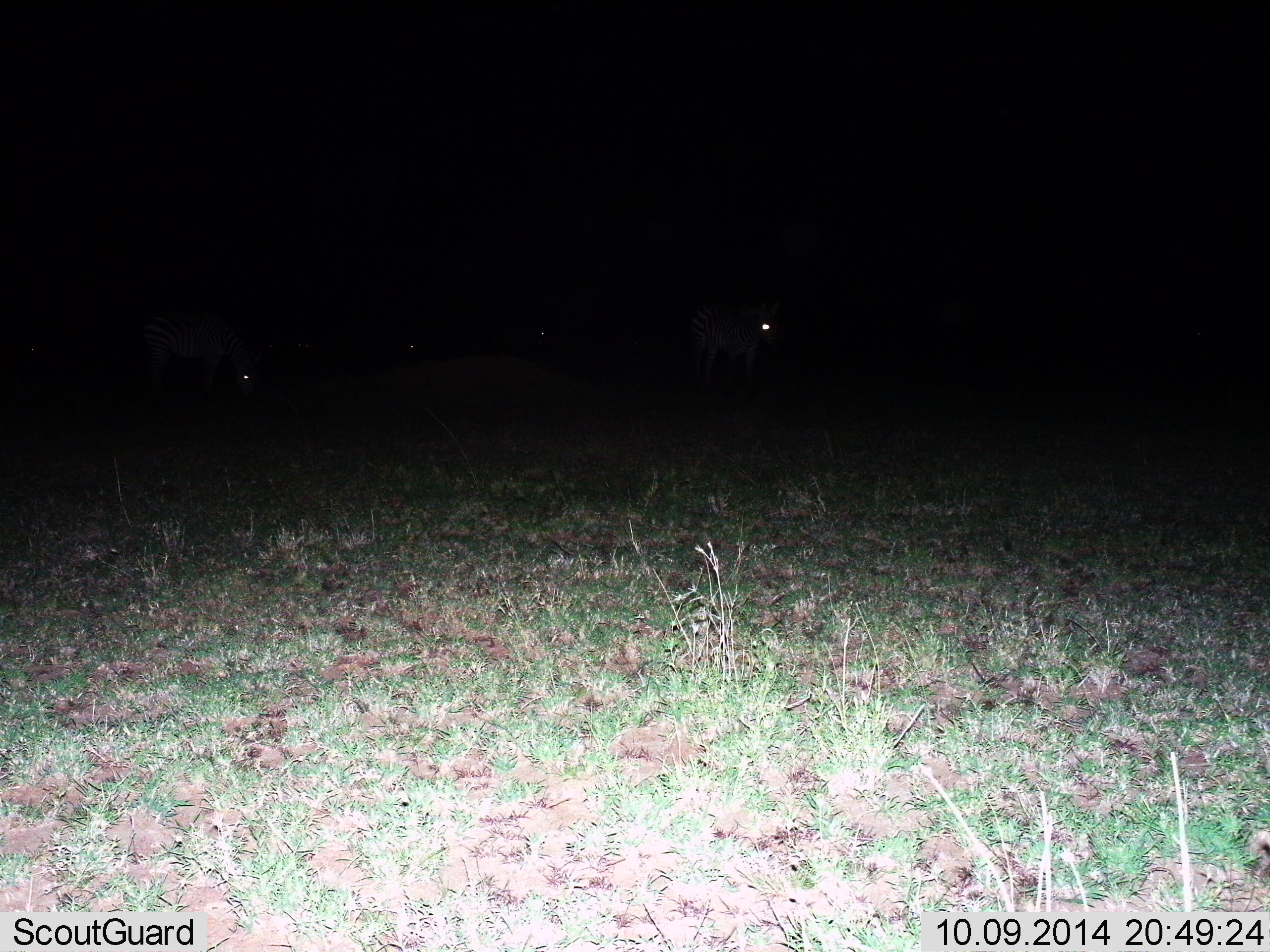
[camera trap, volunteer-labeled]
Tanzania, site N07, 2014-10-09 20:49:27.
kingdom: Animalia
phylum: Chordata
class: Mammalia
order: Perissodactyla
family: Equidae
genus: Equus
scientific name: Equus quagga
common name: plains zebra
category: zebra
Zebra (plains zebra) (Equus quagga), count 4. Behavior (volunteer vote fractions): standing 80%, resting 0%, moving 30%, interacting 0%. Young present (vote fraction): 0%. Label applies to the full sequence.